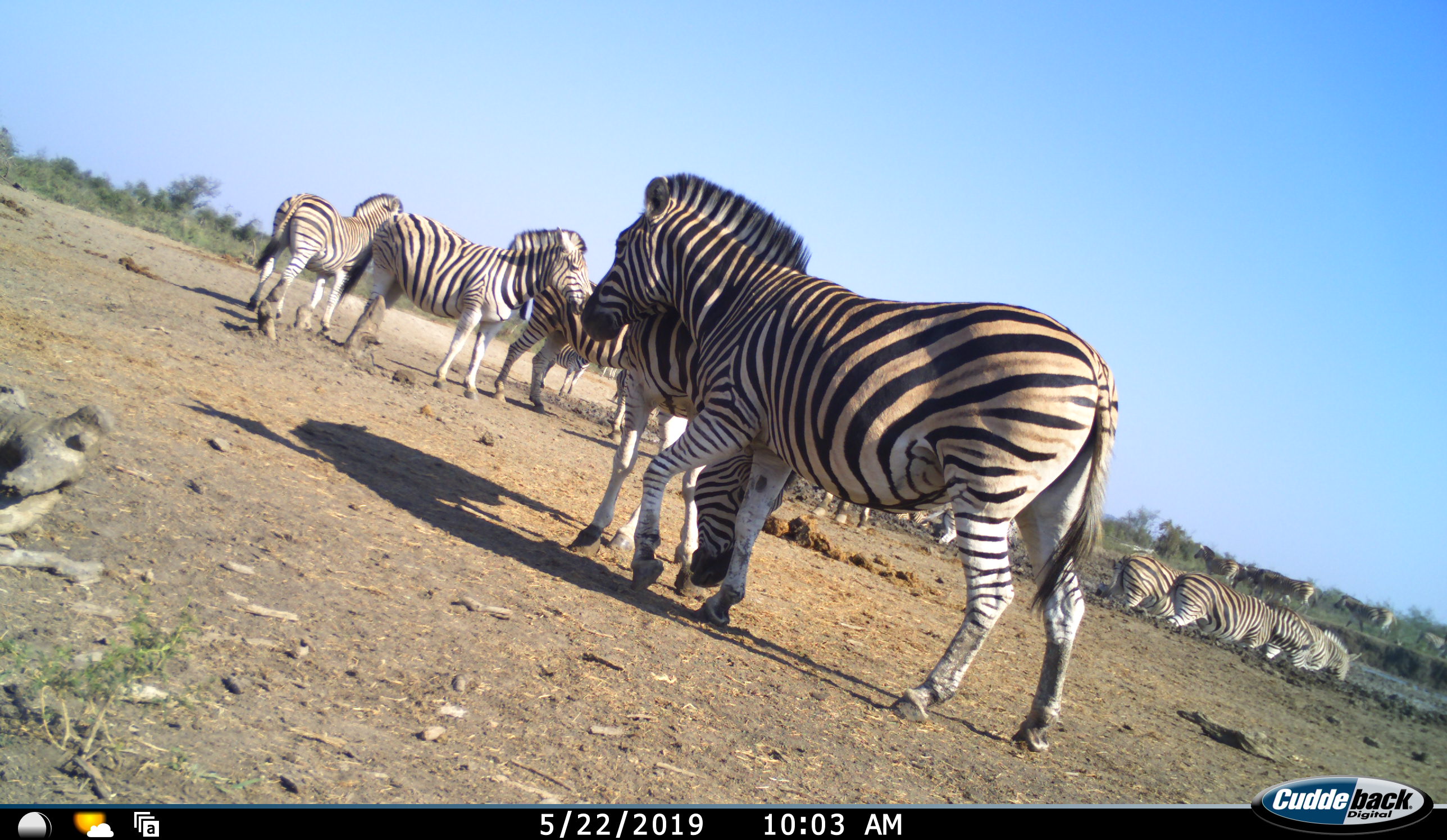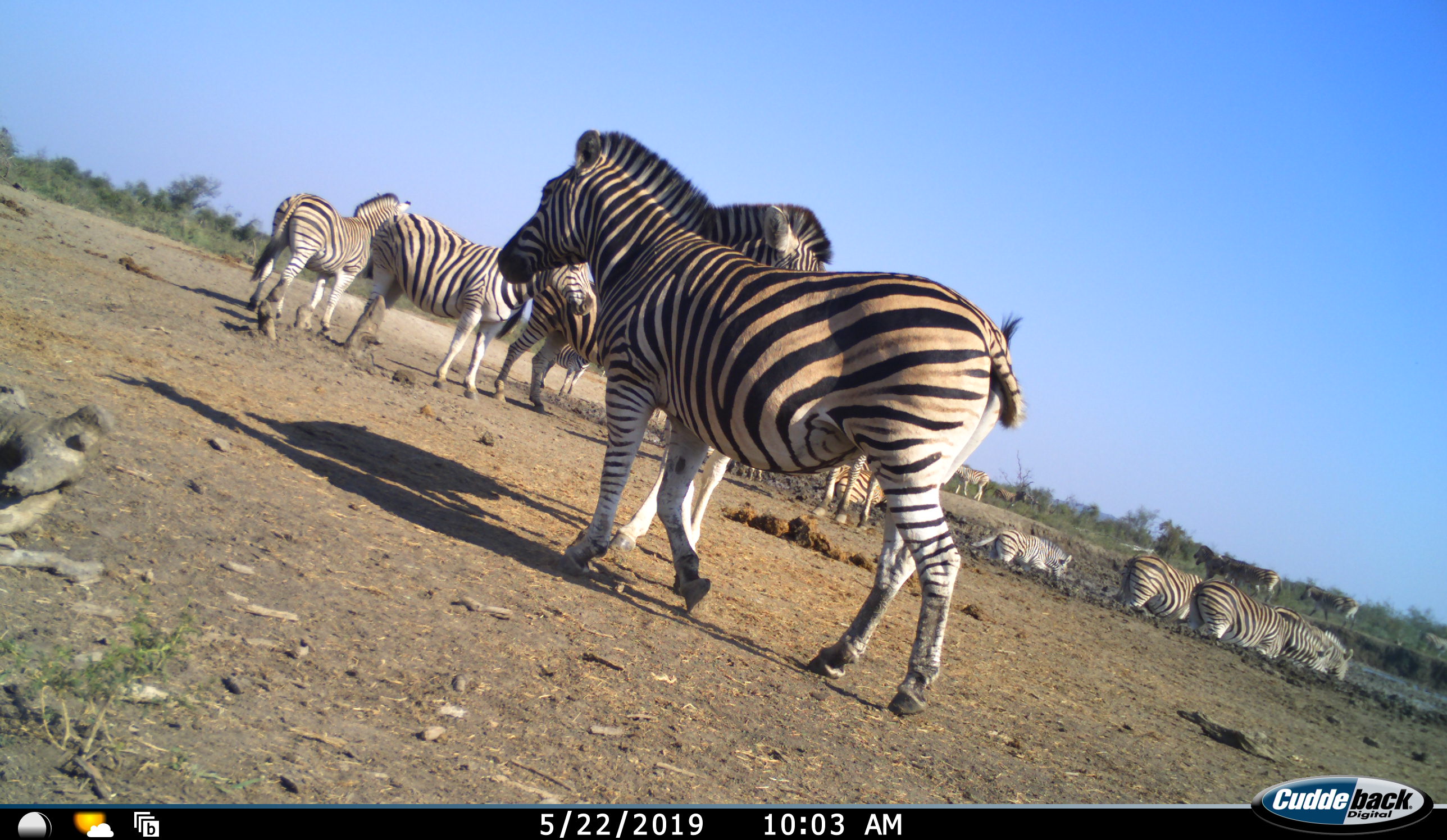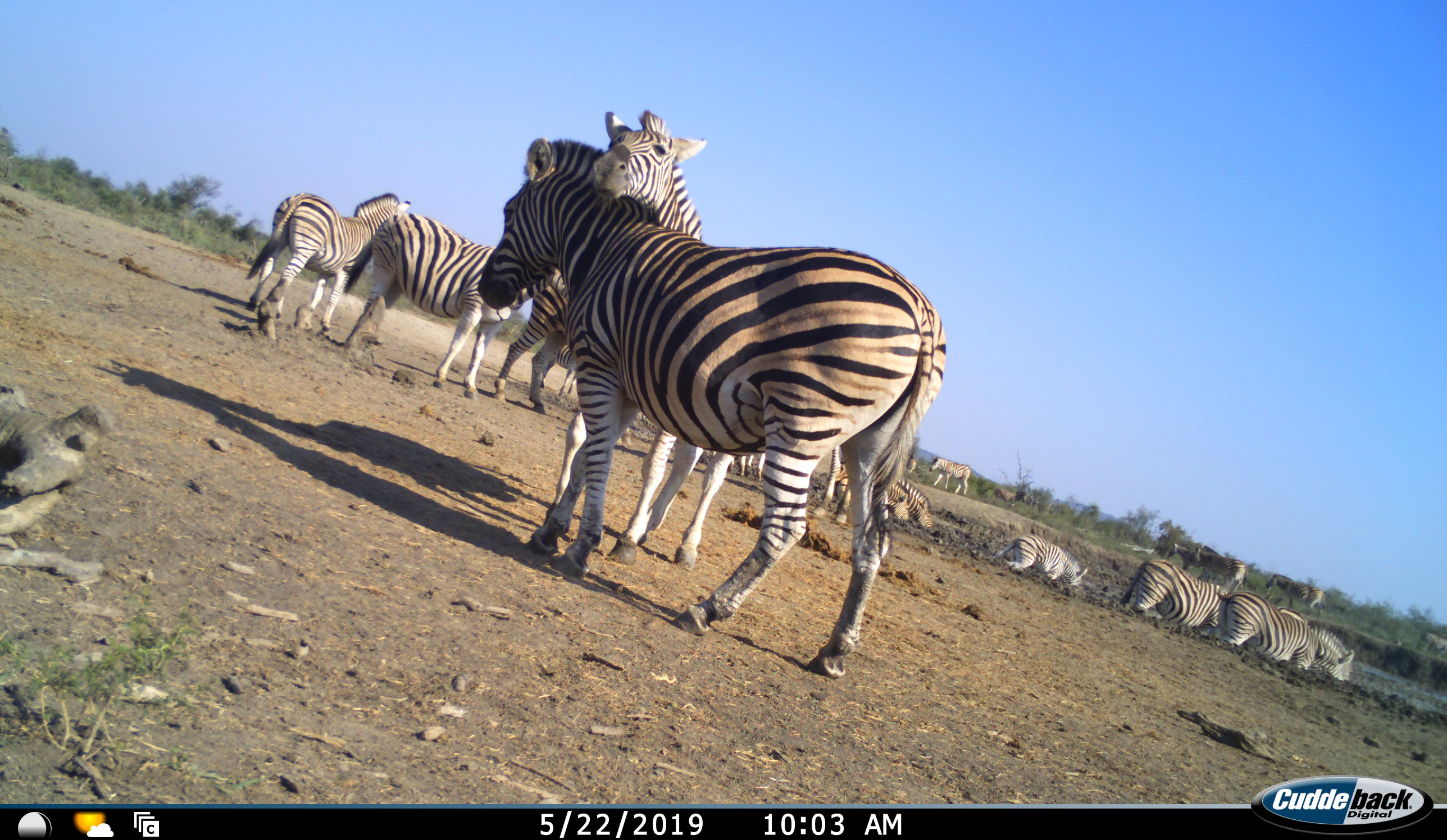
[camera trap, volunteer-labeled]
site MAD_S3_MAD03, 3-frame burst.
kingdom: Animalia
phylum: Chordata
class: Mammalia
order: Perissodactyla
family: Equidae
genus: Equus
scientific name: Equus quagga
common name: plains zebra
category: zebraplains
Zebraplains (plains zebra) (Equus quagga), count 11-50. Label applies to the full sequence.